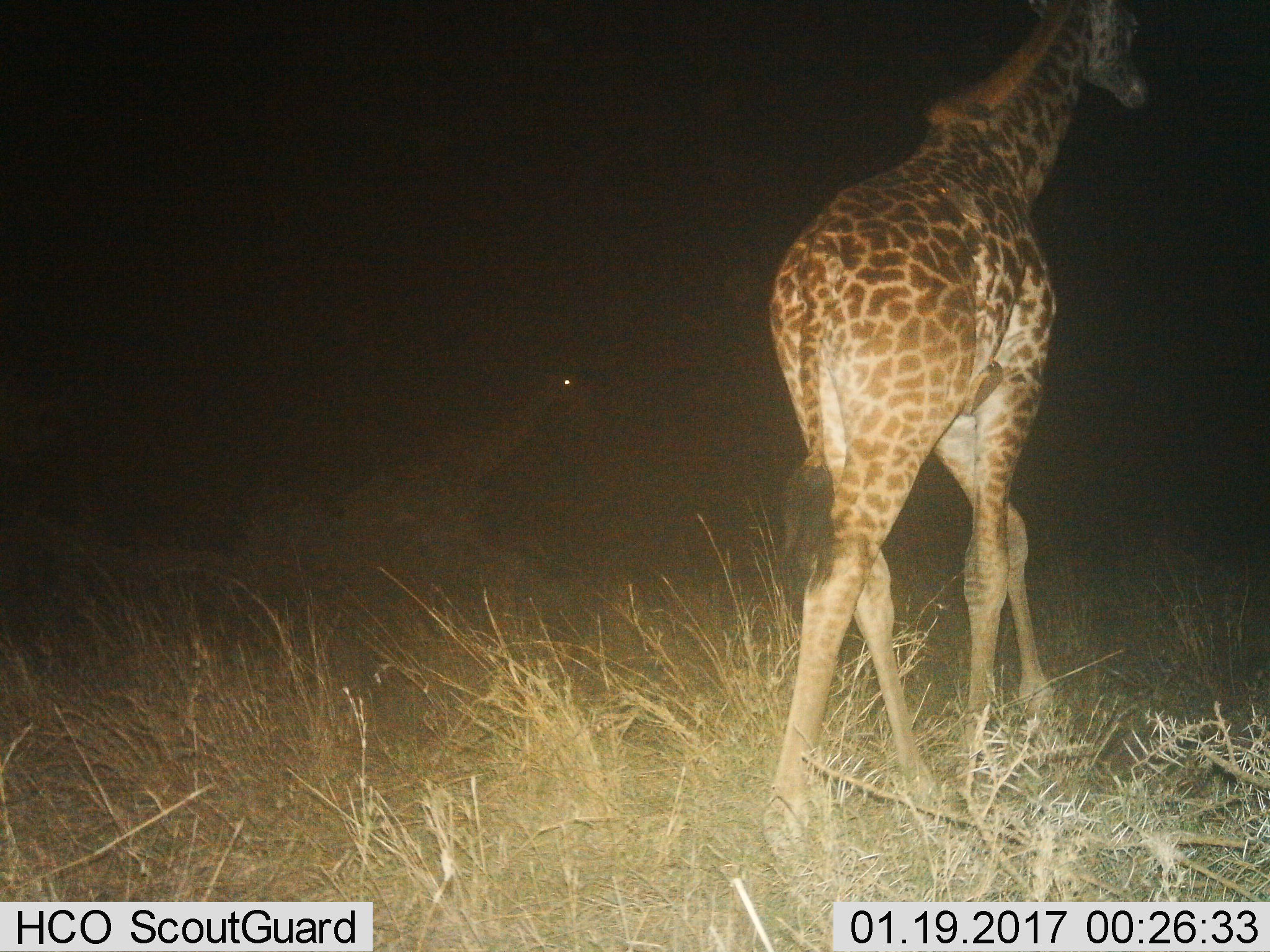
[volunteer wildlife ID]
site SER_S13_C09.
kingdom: Animalia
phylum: Chordata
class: Mammalia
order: Artiodactyla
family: Giraffidae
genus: Giraffa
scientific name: Giraffa camelopardalis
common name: giraffe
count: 2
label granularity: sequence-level